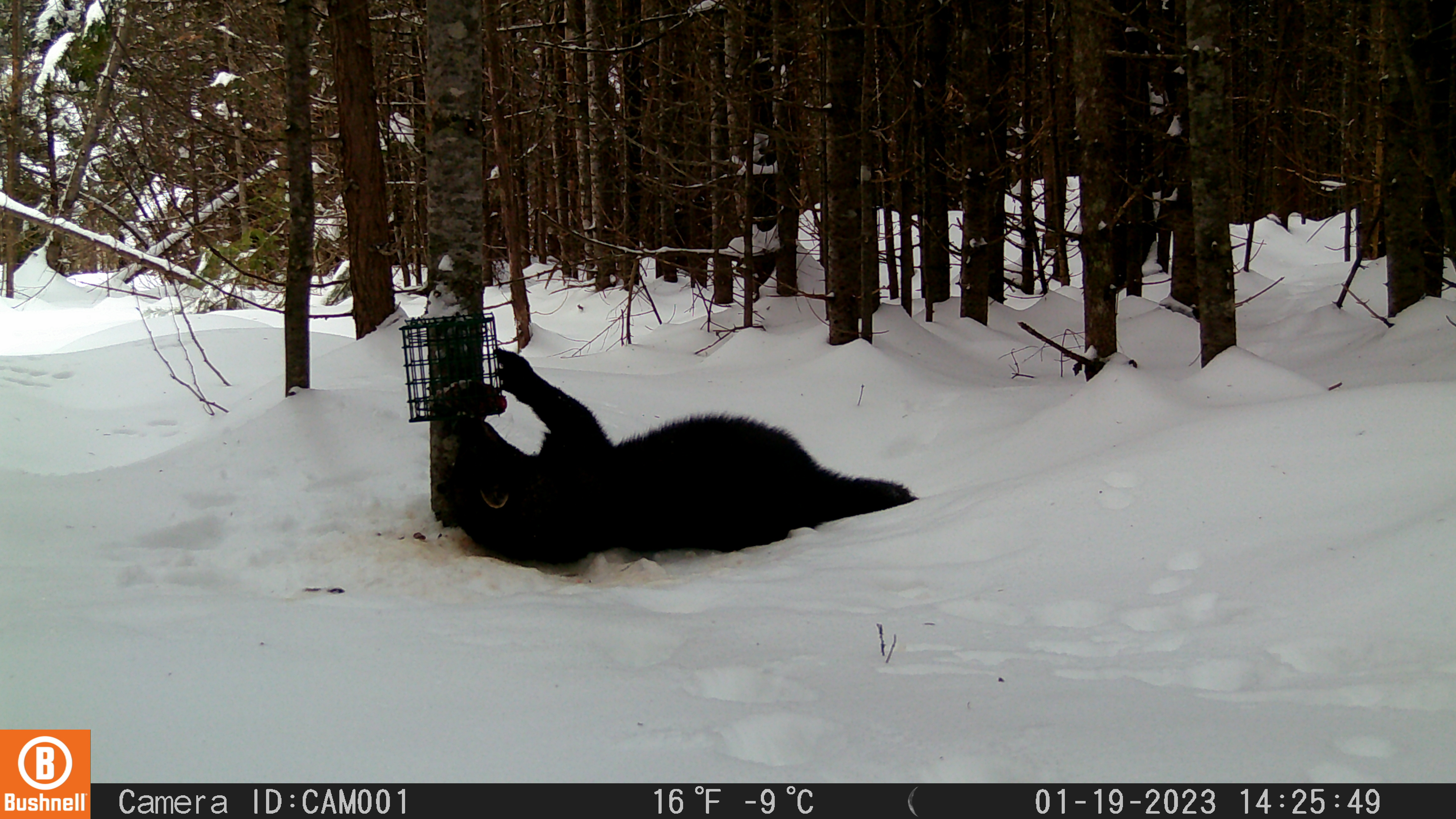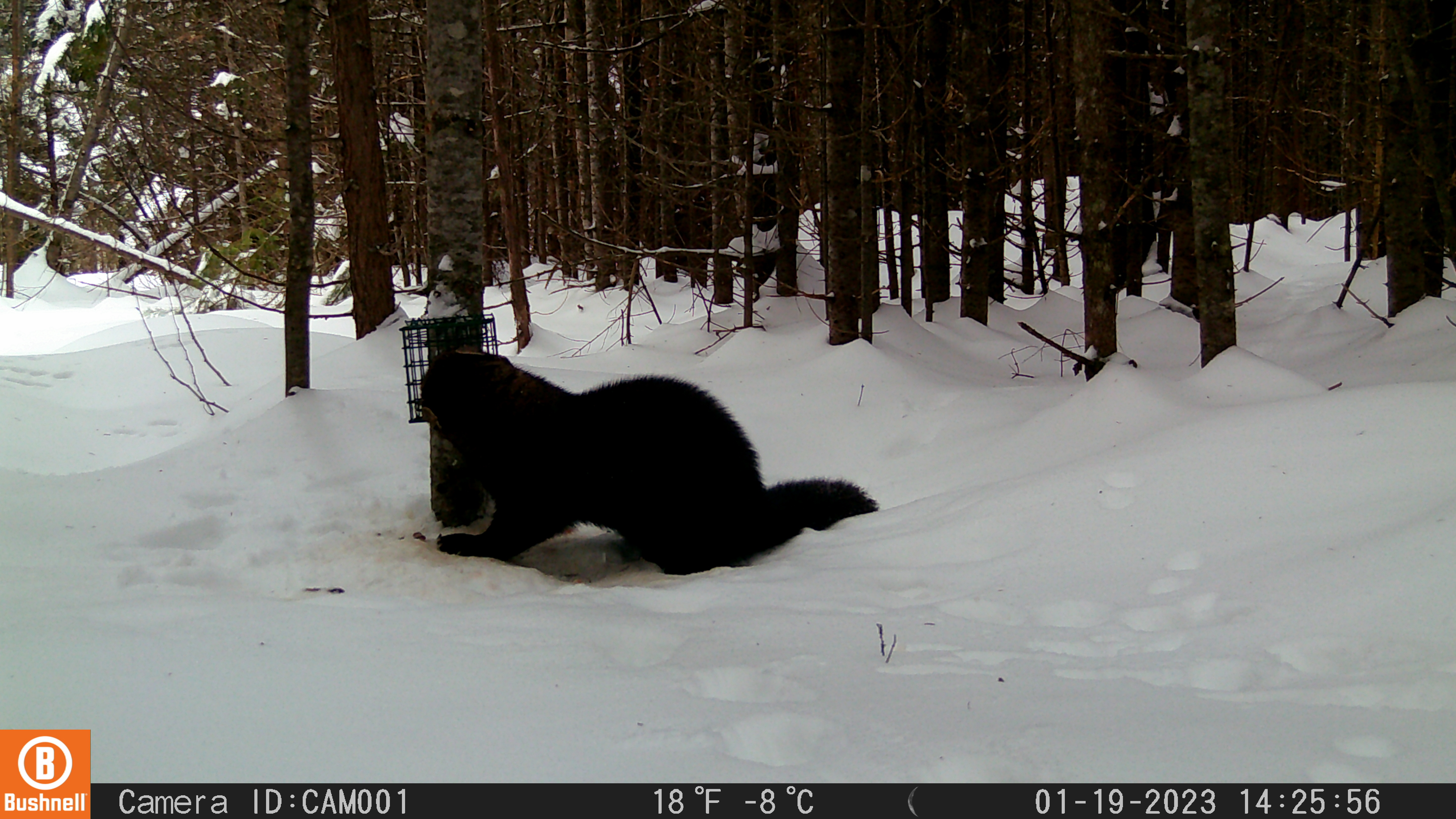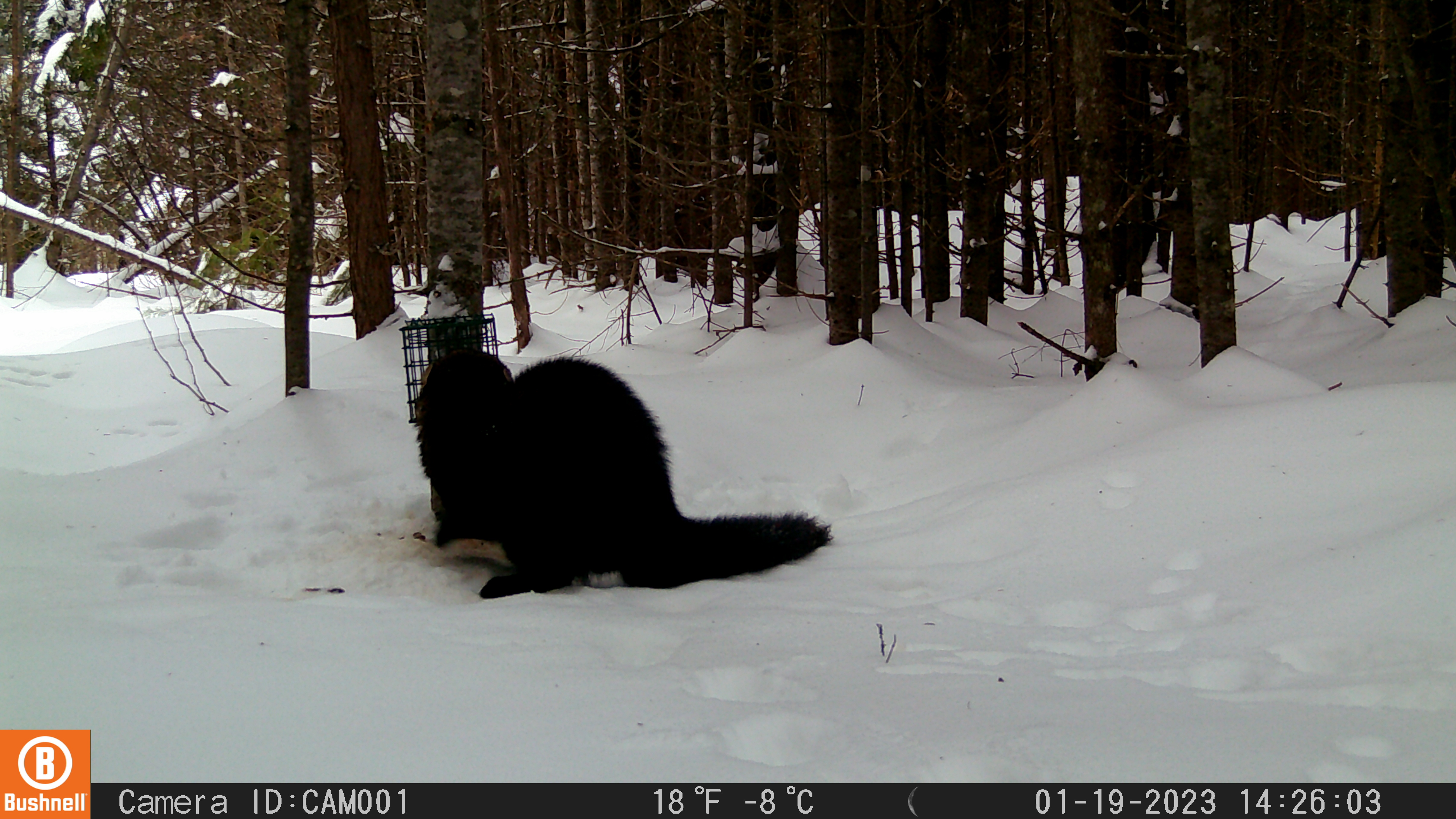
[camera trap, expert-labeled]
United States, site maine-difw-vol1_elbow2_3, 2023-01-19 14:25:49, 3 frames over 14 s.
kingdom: Animalia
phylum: Chordata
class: Mammalia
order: Carnivora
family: Mustelidae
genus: Pekania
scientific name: Pekania pennanti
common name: fisher